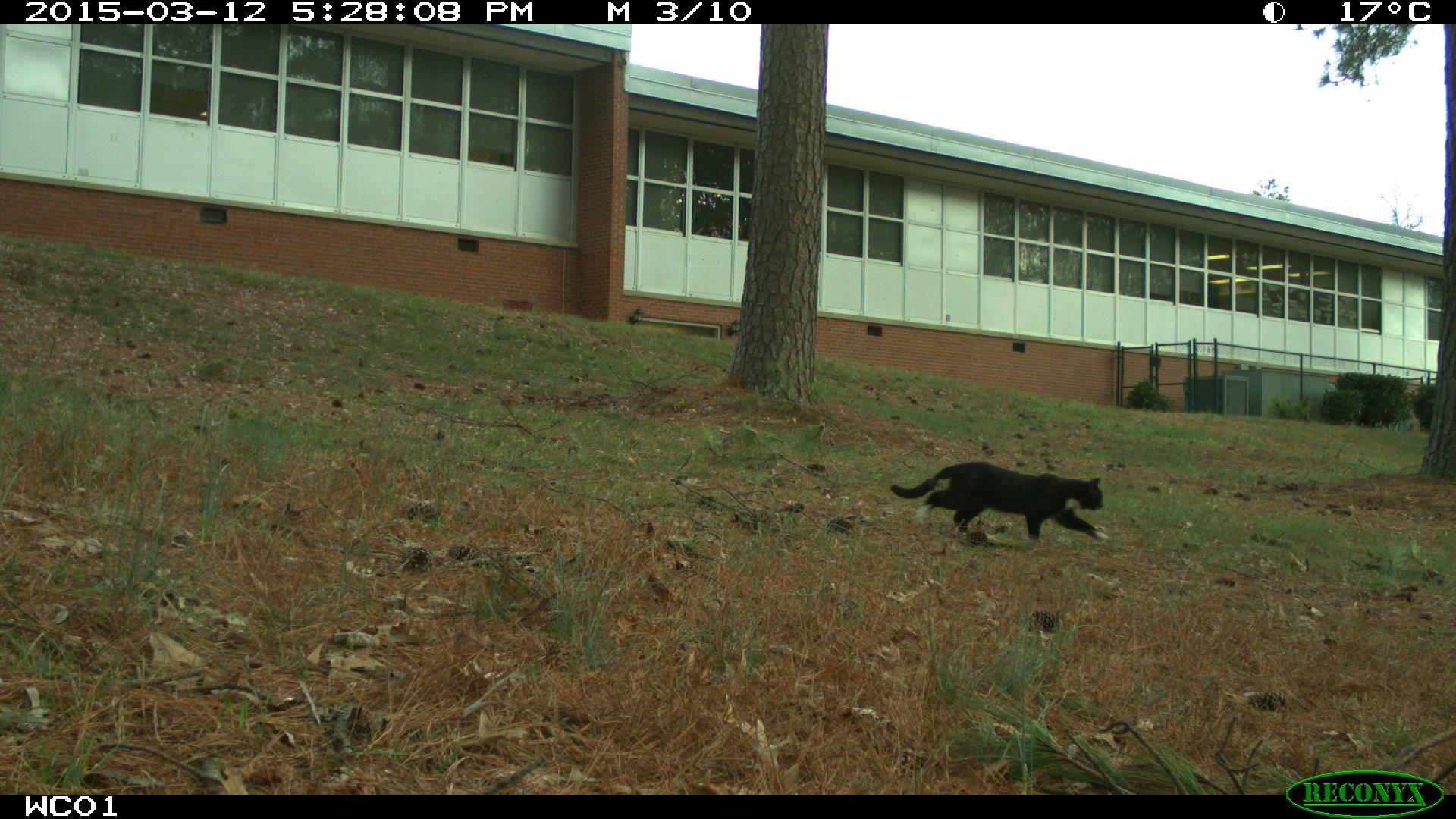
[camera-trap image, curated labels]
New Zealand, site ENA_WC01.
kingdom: Animalia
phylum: Chordata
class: Mammalia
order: Carnivora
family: Felidae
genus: Felis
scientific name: Felis catus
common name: domestic cat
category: cat